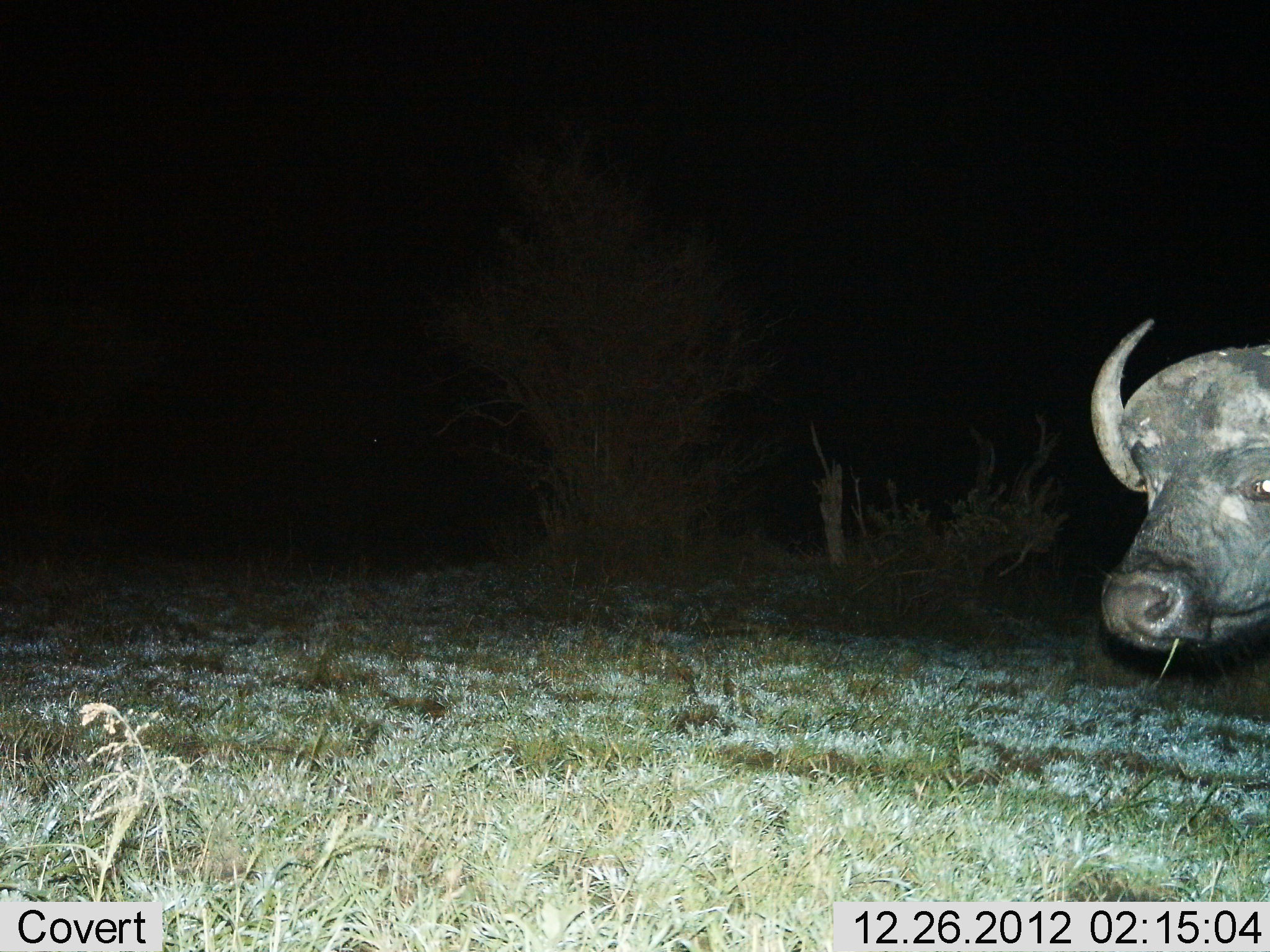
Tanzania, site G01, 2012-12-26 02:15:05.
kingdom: Animalia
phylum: Chordata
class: Mammalia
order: Artiodactyla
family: Bovidae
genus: Syncerus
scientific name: Syncerus caffer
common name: cape buffalo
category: buffalo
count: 1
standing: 78%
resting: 4%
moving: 9%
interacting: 0%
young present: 0%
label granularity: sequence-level